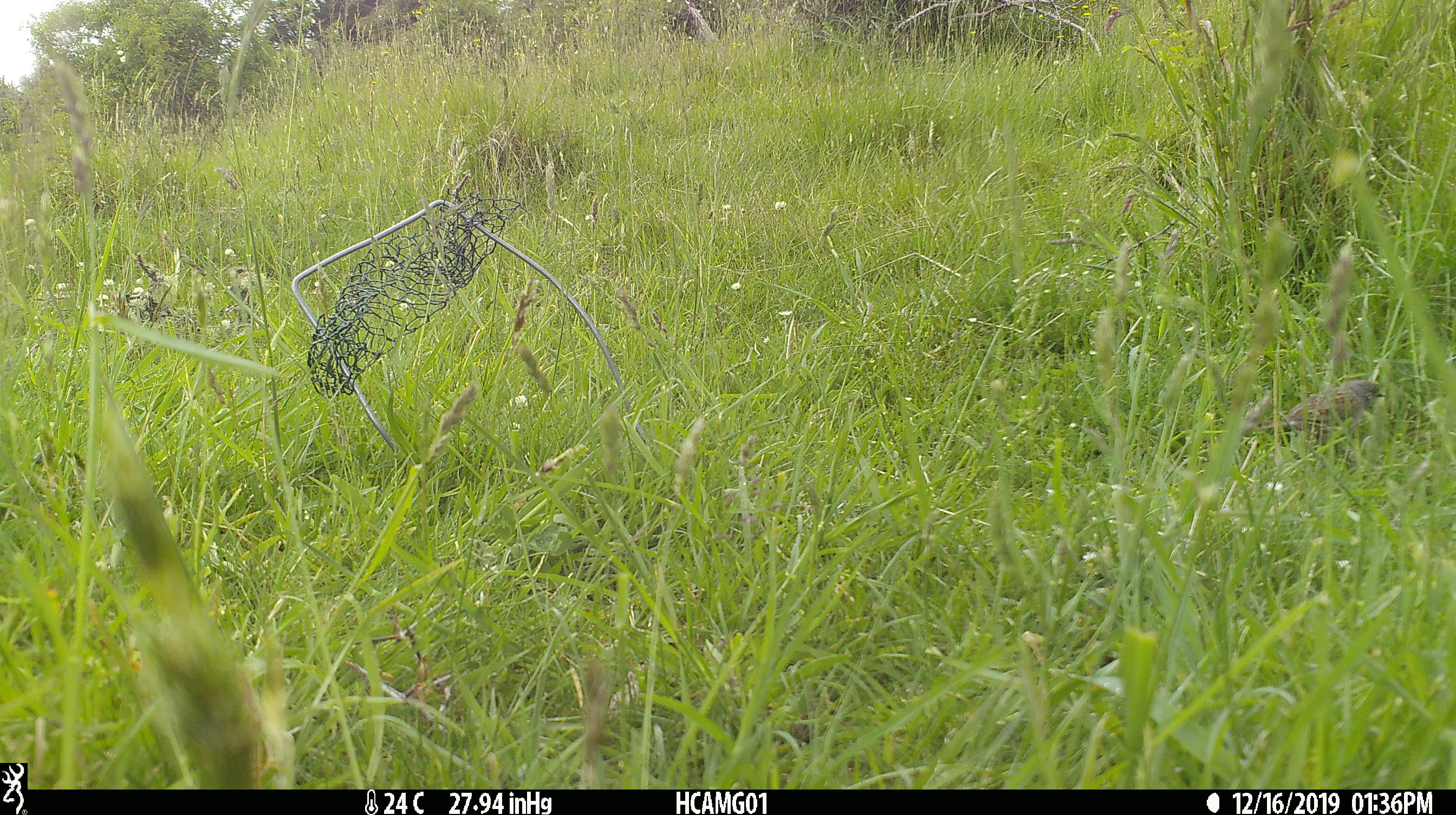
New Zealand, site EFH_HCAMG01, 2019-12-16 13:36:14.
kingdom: Animalia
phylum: Chordata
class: Aves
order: Passeriformes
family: Prunellidae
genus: Prunella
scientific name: Prunella modularis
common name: dunnock